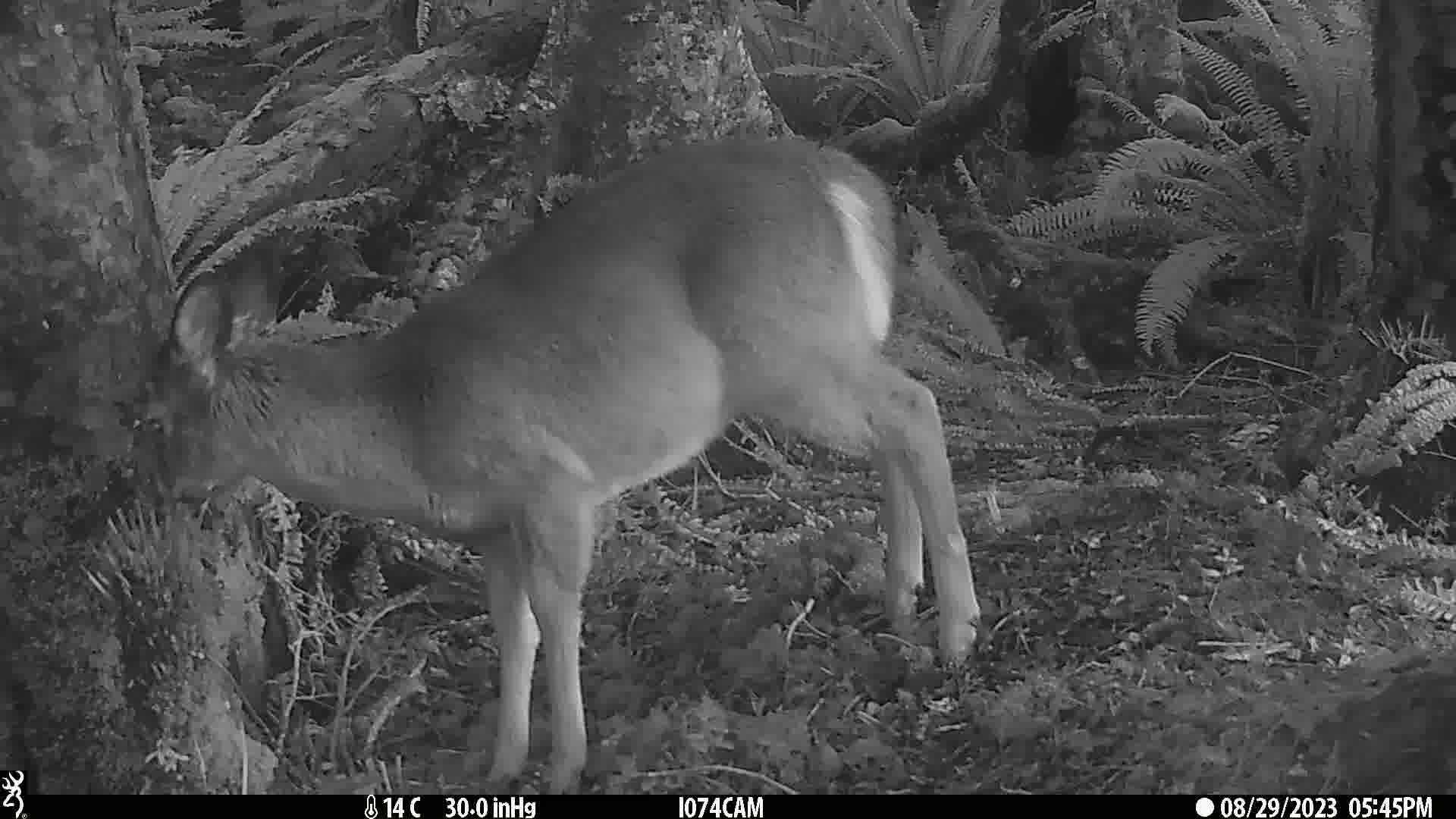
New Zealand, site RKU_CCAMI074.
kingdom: Animalia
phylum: Chordata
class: Mammalia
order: Artiodactyla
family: Cervidae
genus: Odocoileus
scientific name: Odocoileus virginianus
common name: white-tailed deer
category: white tailed deer